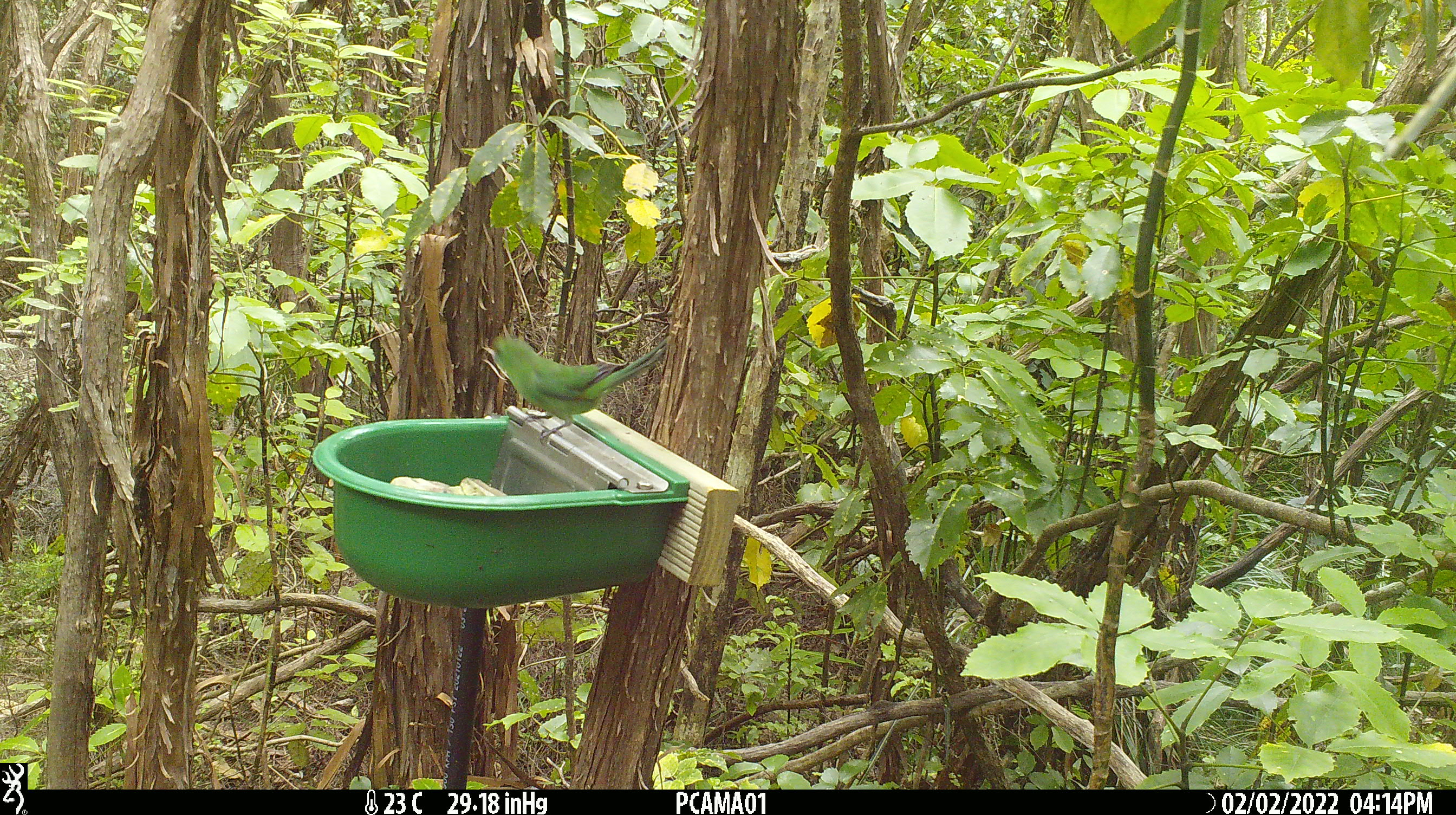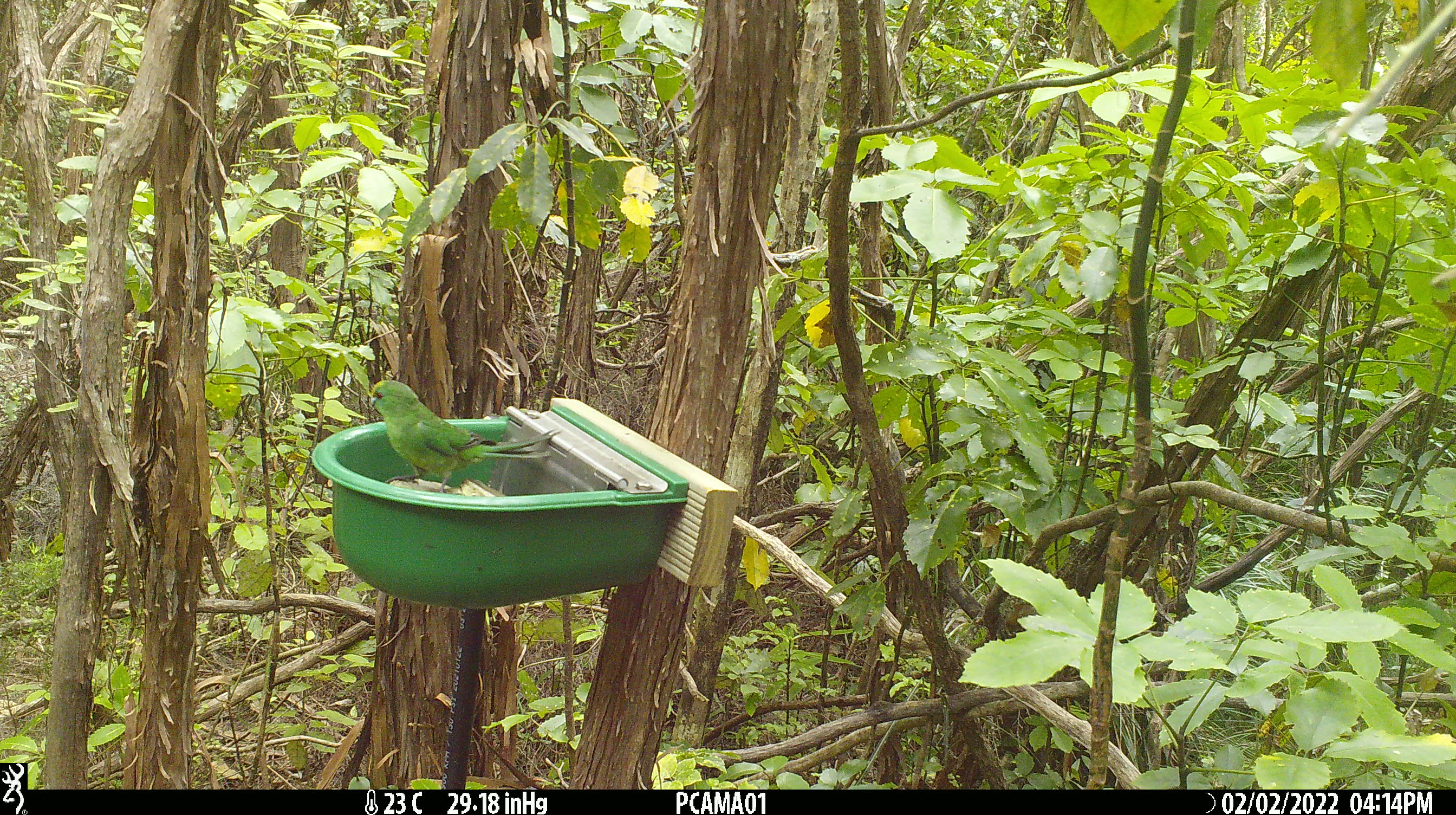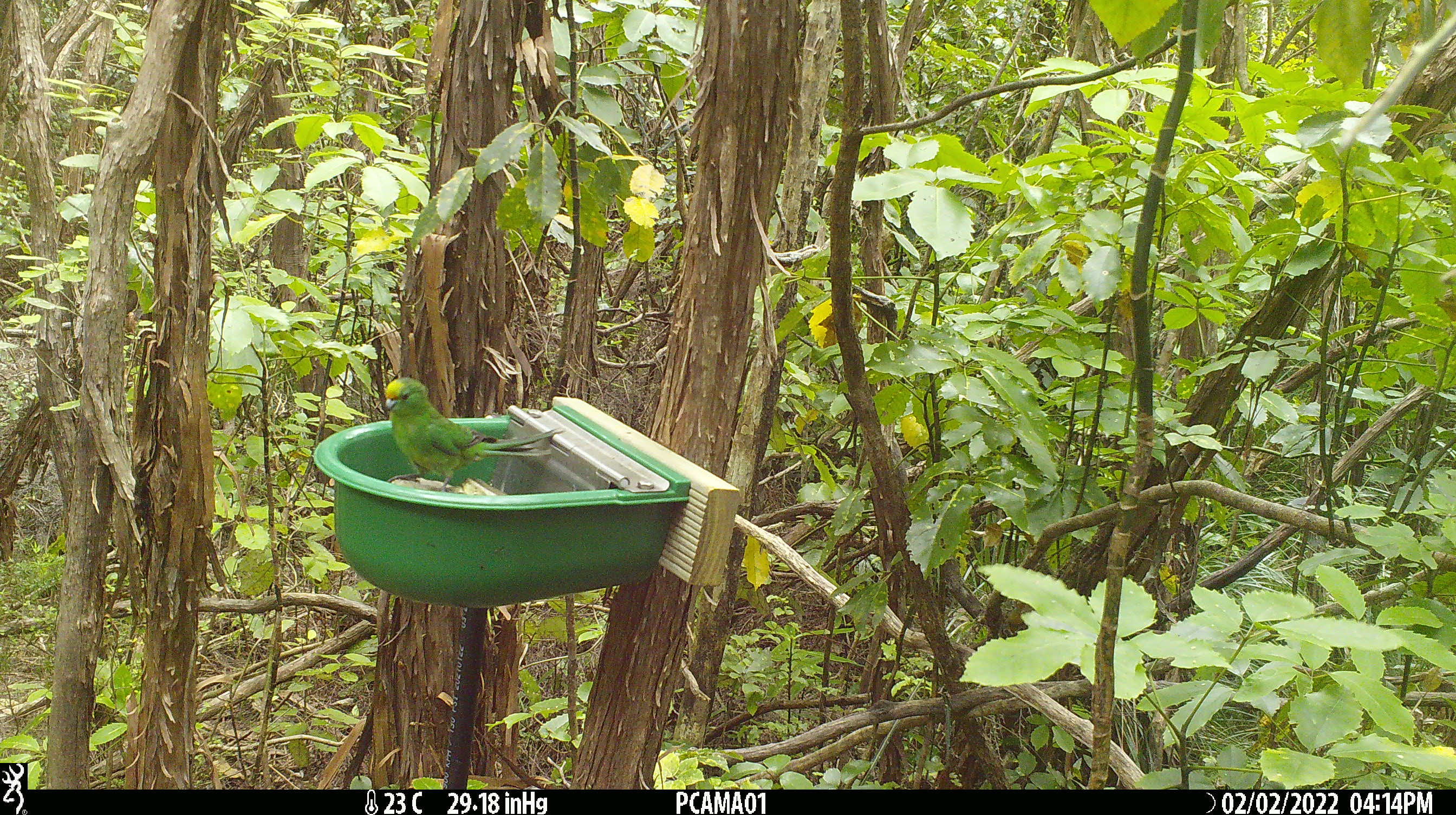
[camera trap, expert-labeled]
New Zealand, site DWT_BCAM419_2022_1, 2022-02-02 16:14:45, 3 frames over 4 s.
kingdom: Animalia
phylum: Chordata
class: Aves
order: Psittaciformes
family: Psittaculidae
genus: Cyanoramphus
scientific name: Cyanoramphus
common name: parakeet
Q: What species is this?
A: Parakeet (Cyanoramphus).